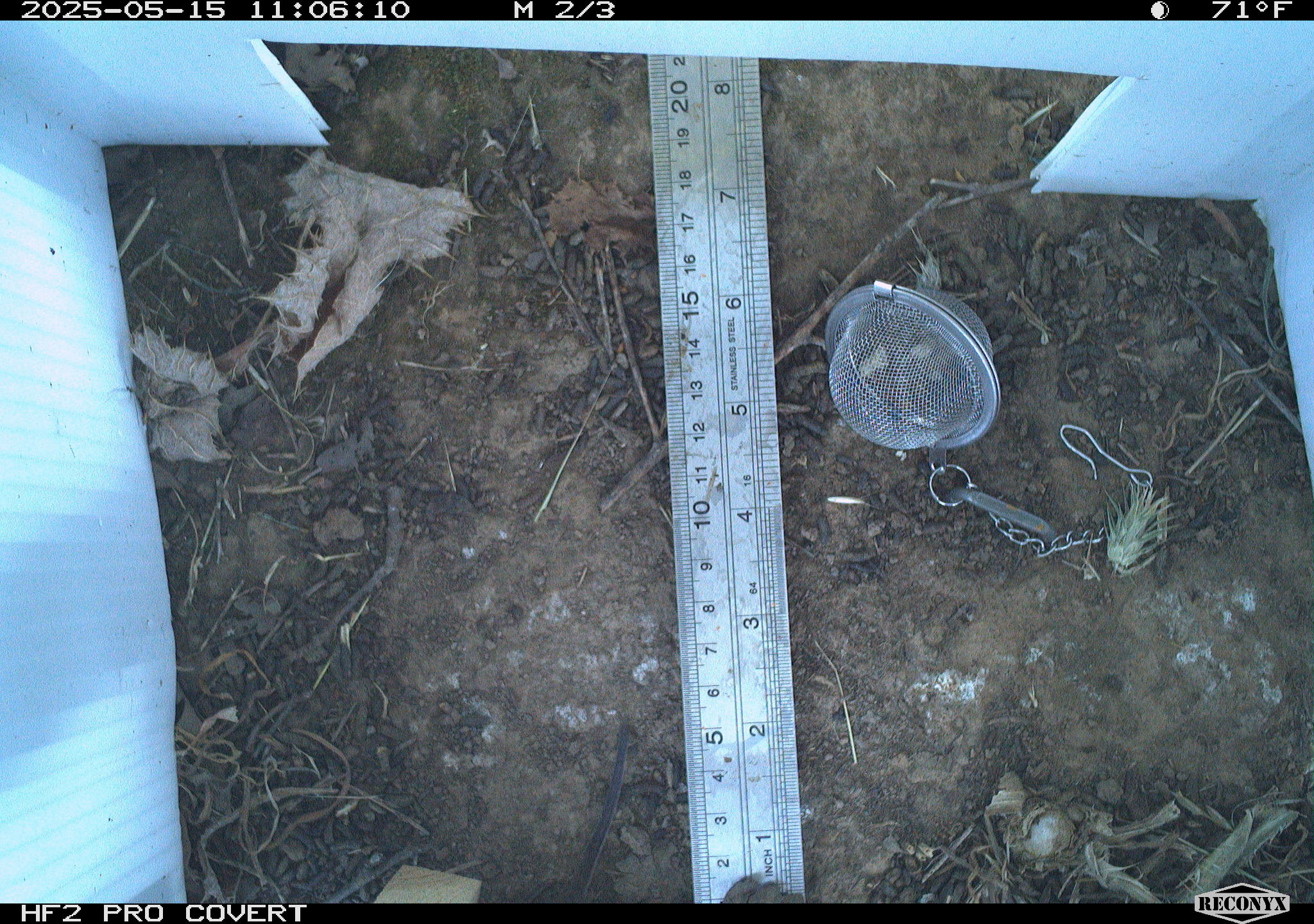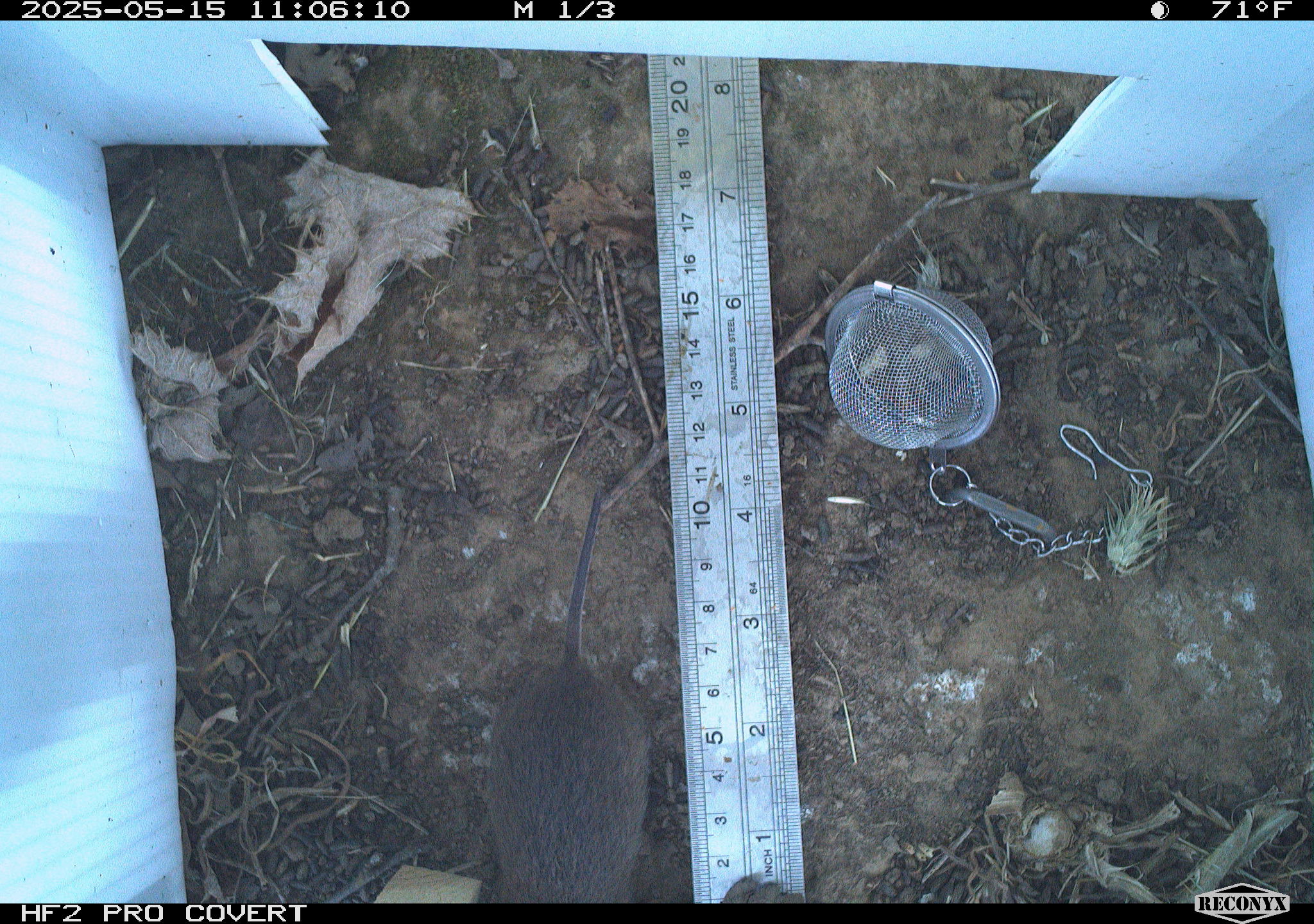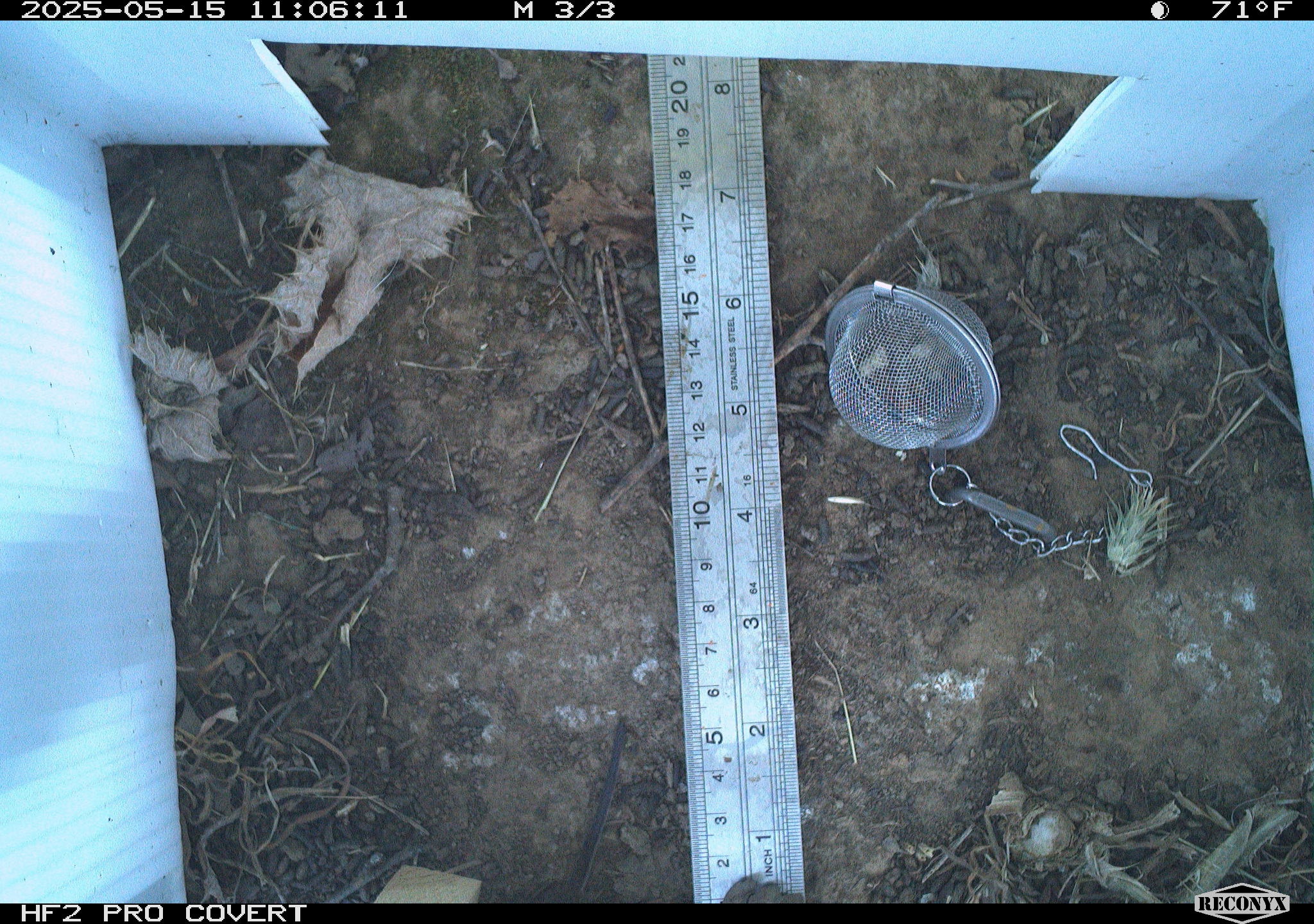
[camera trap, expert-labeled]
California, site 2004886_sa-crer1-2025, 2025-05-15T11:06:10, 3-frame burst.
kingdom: Animalia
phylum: Chordata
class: Mammalia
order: Rodentia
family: Cricetidae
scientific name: Arvicolinae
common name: voles, lemmings, and muskrats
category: arvicolinae subfamily